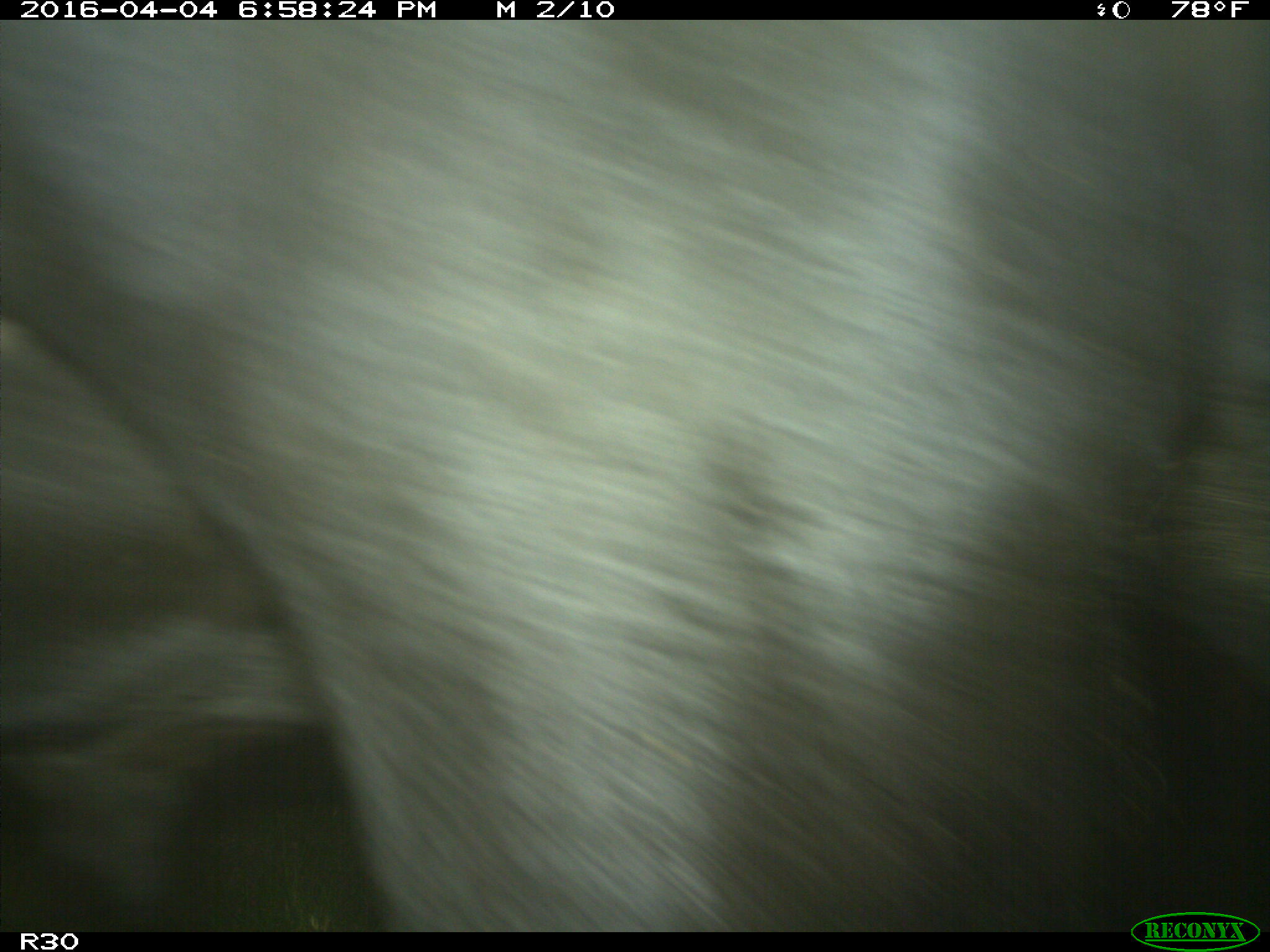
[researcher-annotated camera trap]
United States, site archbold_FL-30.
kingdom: Animalia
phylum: Chordata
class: Mammalia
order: Artiodactyla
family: Bovidae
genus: Bos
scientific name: Bos taurus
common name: domestic cow